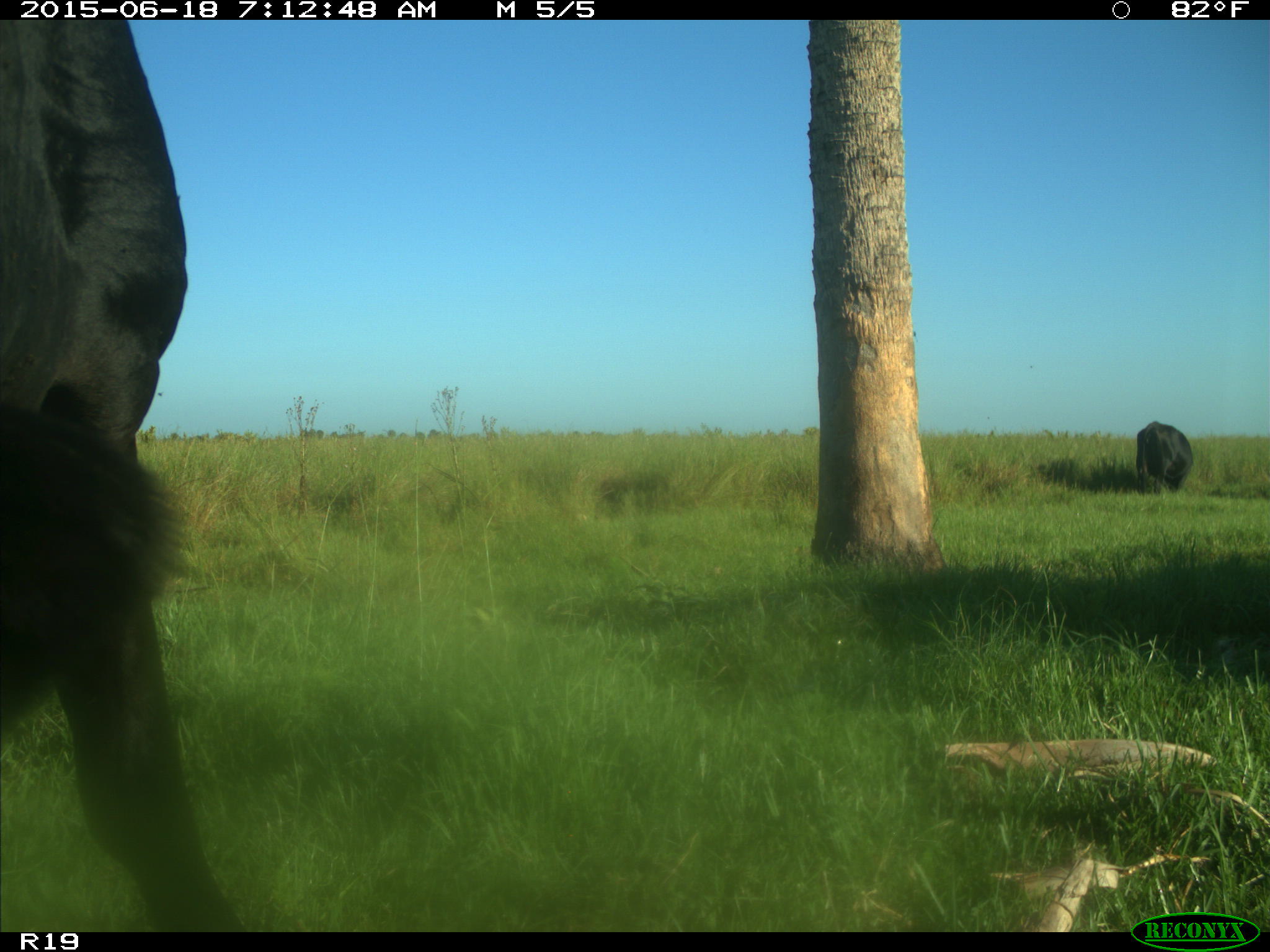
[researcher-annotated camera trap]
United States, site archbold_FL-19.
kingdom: Animalia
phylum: Chordata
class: Mammalia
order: Artiodactyla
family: Bovidae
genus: Bos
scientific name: Bos taurus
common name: domestic cow